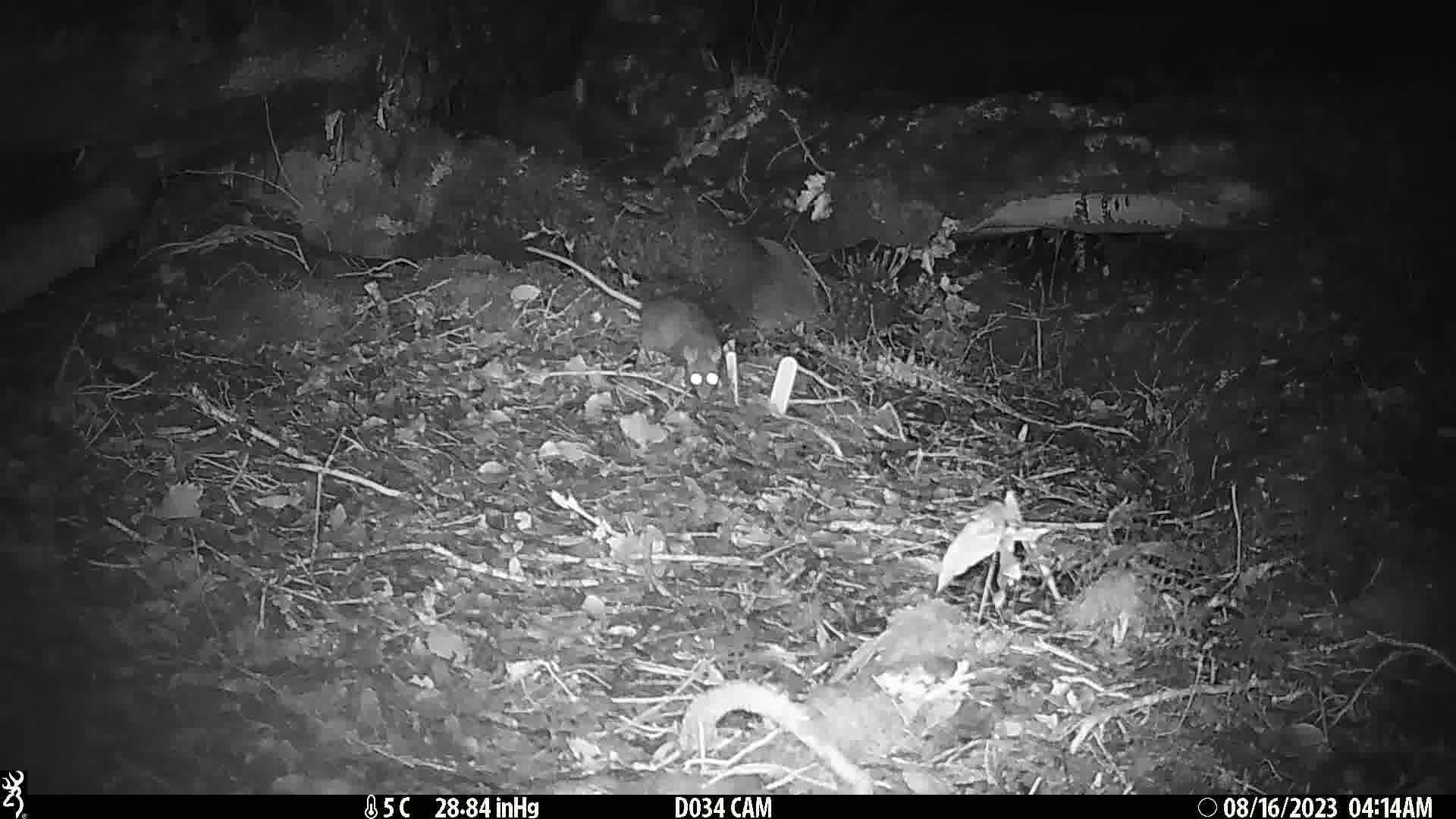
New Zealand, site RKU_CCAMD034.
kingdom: Animalia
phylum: Chordata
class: Mammalia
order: Rodentia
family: Muridae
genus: Rattus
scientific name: Rattus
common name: rat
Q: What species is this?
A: Rat (Rattus).